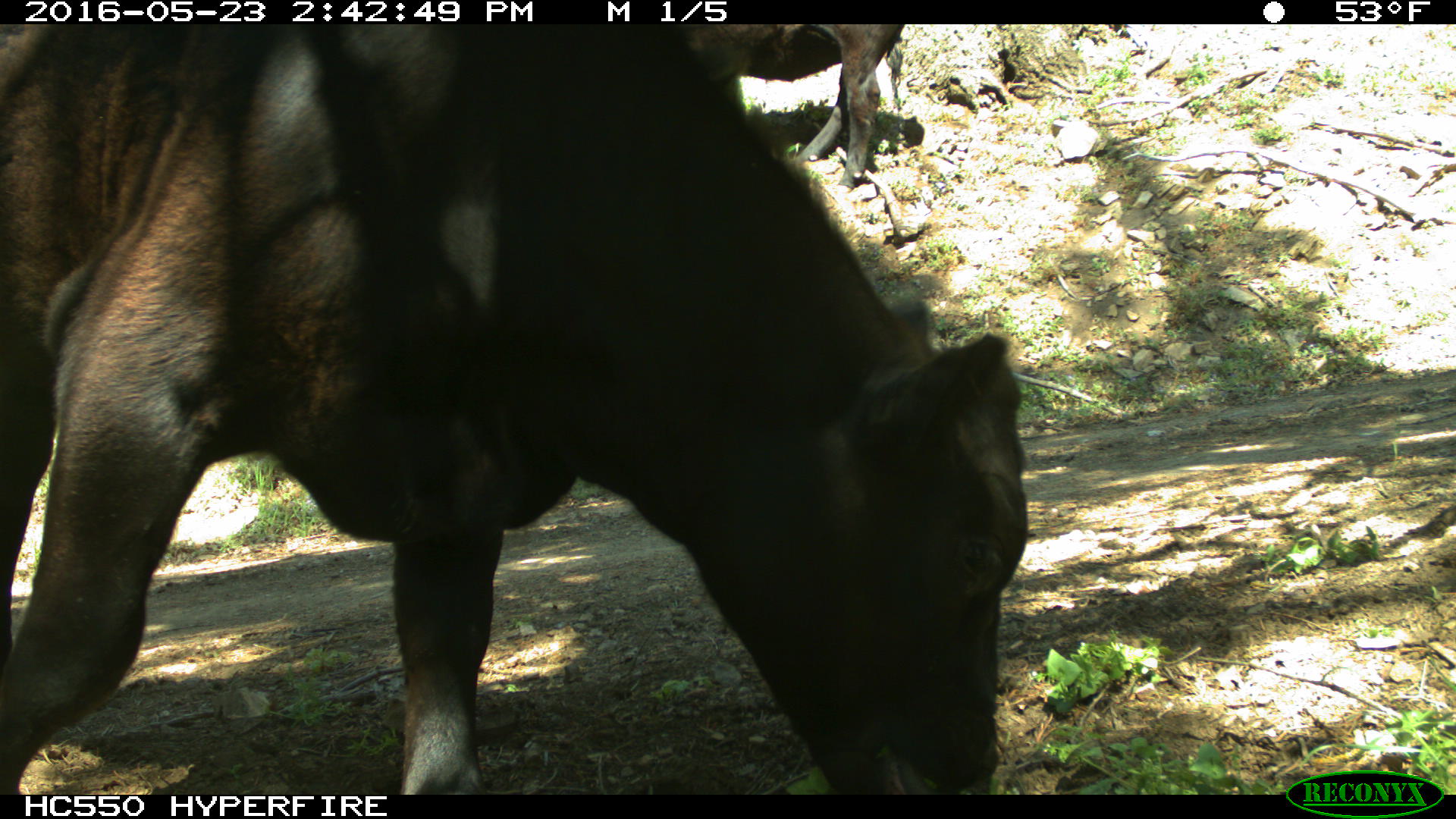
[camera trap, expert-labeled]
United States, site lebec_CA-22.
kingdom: Animalia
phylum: Chordata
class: Mammalia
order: Artiodactyla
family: Bovidae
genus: Bos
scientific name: Bos taurus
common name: domestic cow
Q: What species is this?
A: Bos taurus (domestic cow).